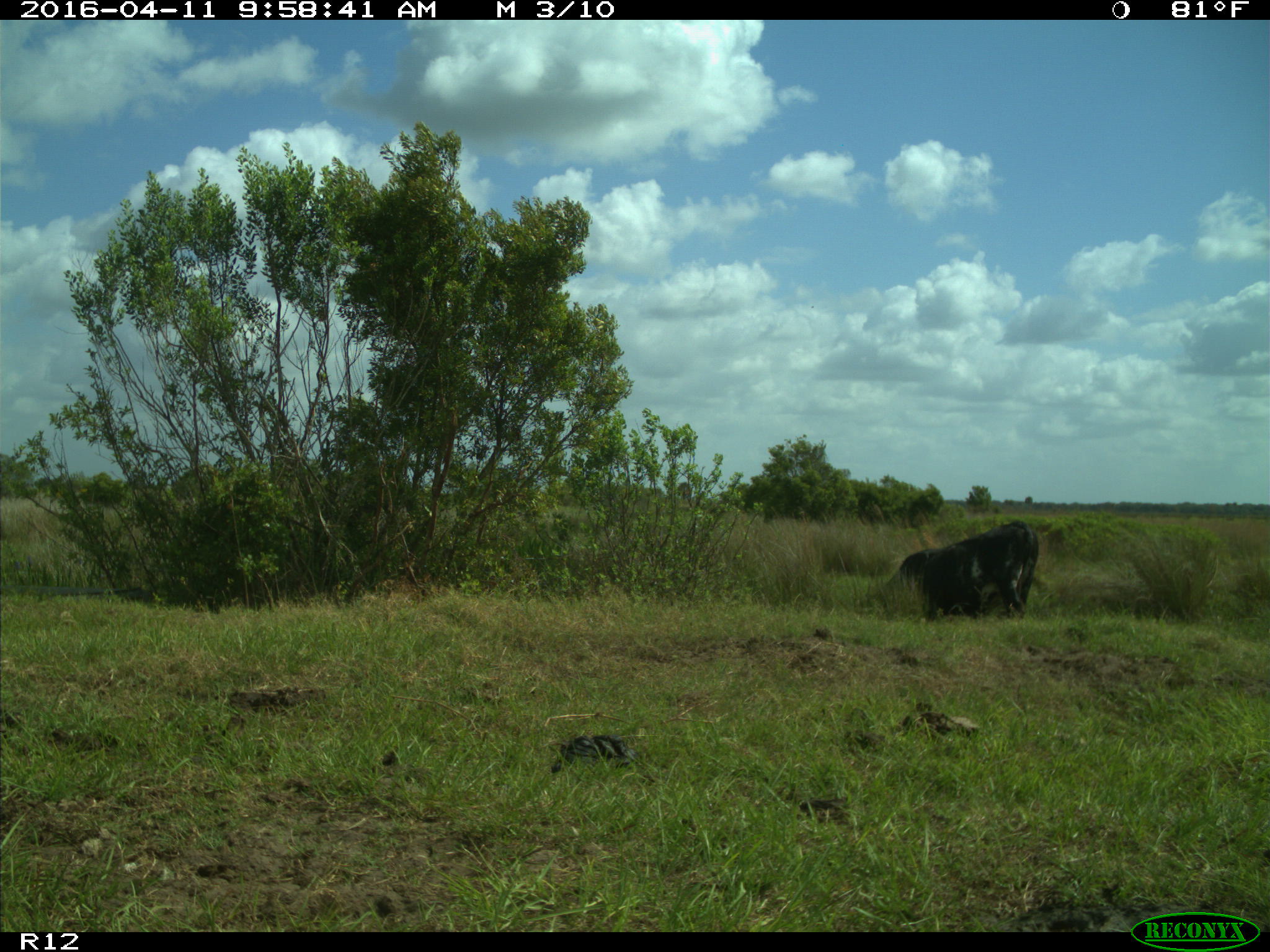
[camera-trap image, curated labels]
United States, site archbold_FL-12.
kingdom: Animalia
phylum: Chordata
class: Mammalia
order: Artiodactyla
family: Bovidae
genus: Bos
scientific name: Bos taurus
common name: domestic cow